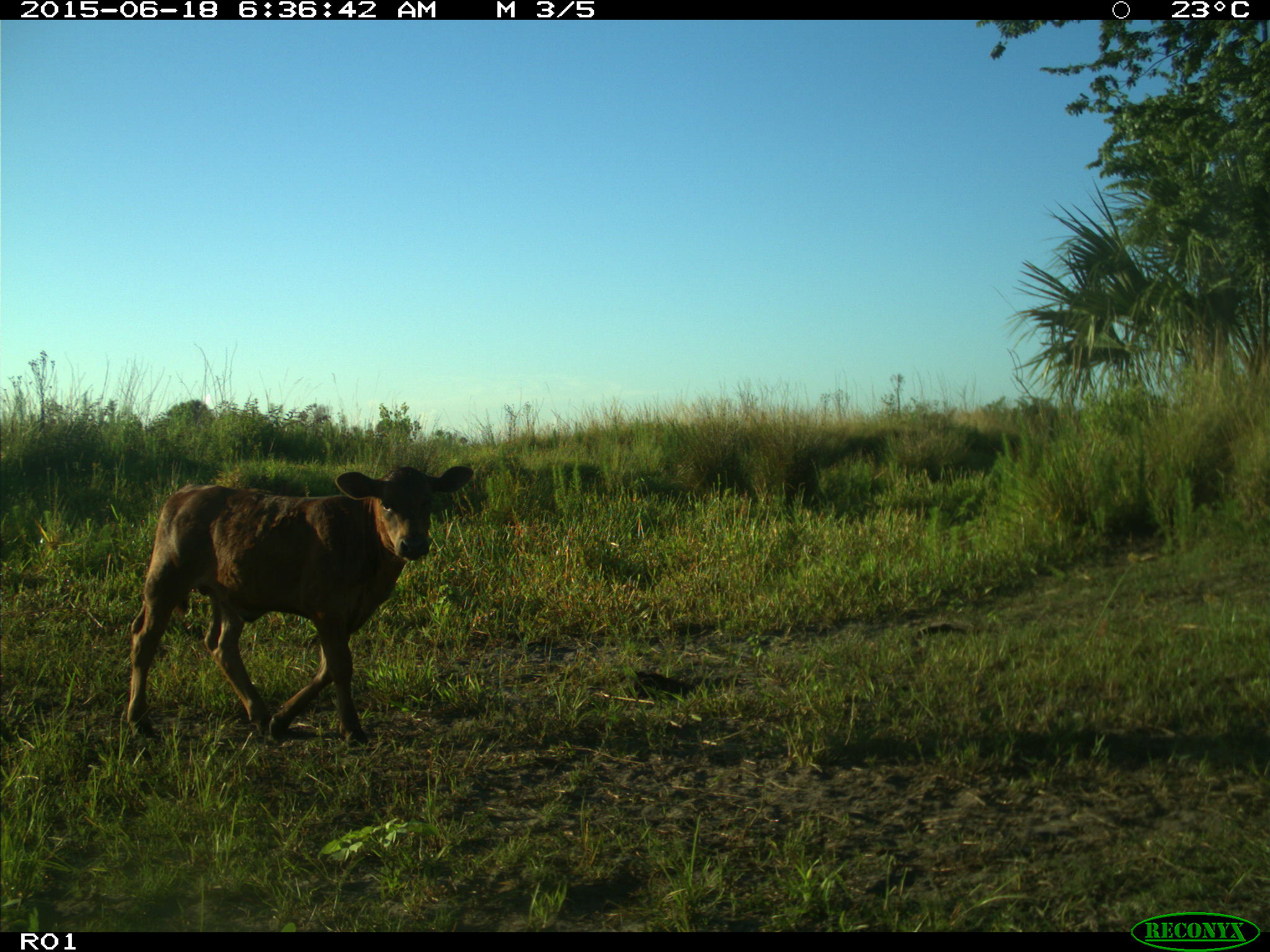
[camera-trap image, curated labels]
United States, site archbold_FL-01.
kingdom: Animalia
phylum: Chordata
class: Mammalia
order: Artiodactyla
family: Bovidae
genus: Bos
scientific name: Bos taurus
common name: domestic cow